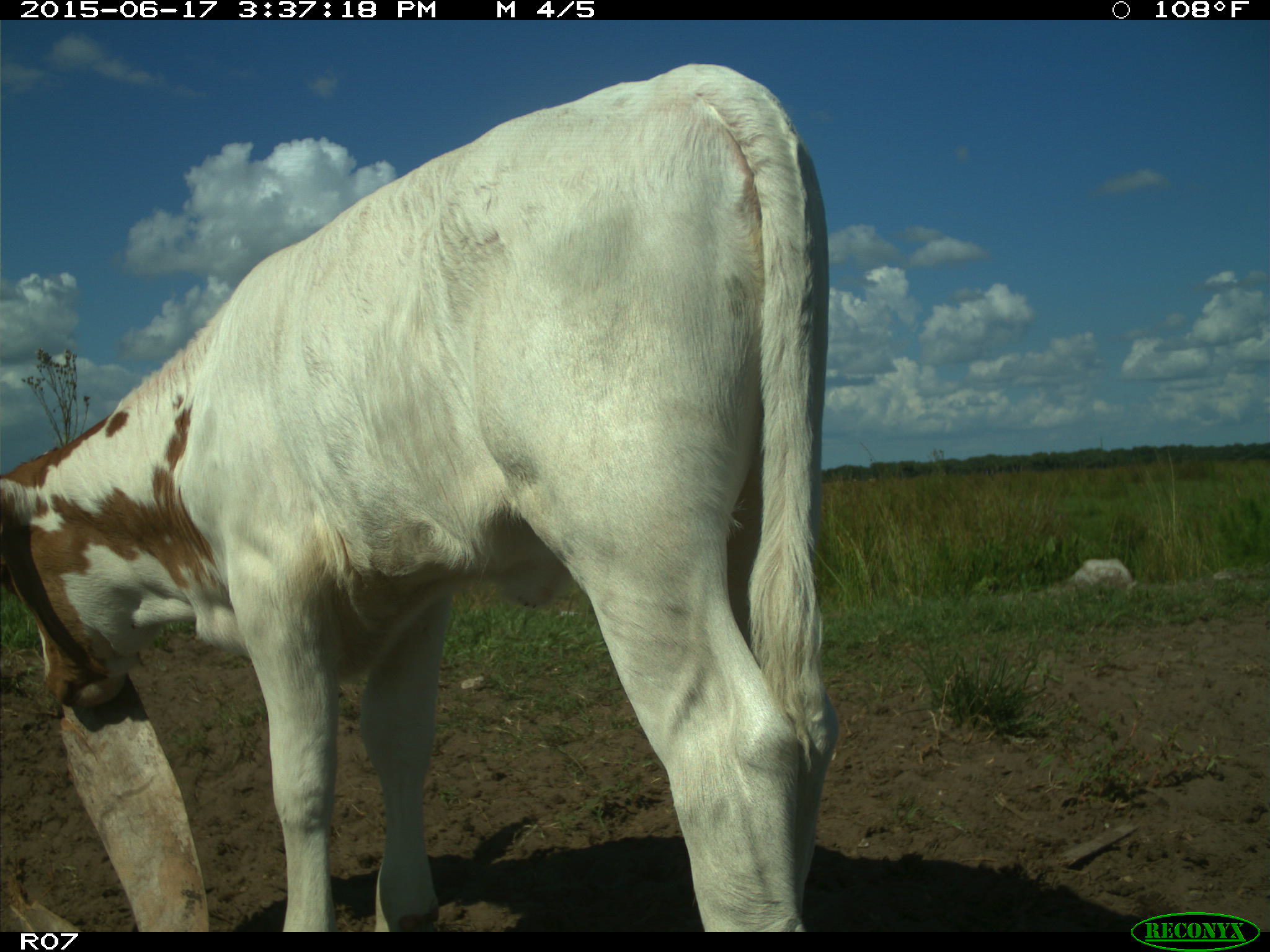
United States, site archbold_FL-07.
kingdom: Animalia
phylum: Chordata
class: Mammalia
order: Artiodactyla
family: Bovidae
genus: Bos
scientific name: Bos taurus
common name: domestic cow